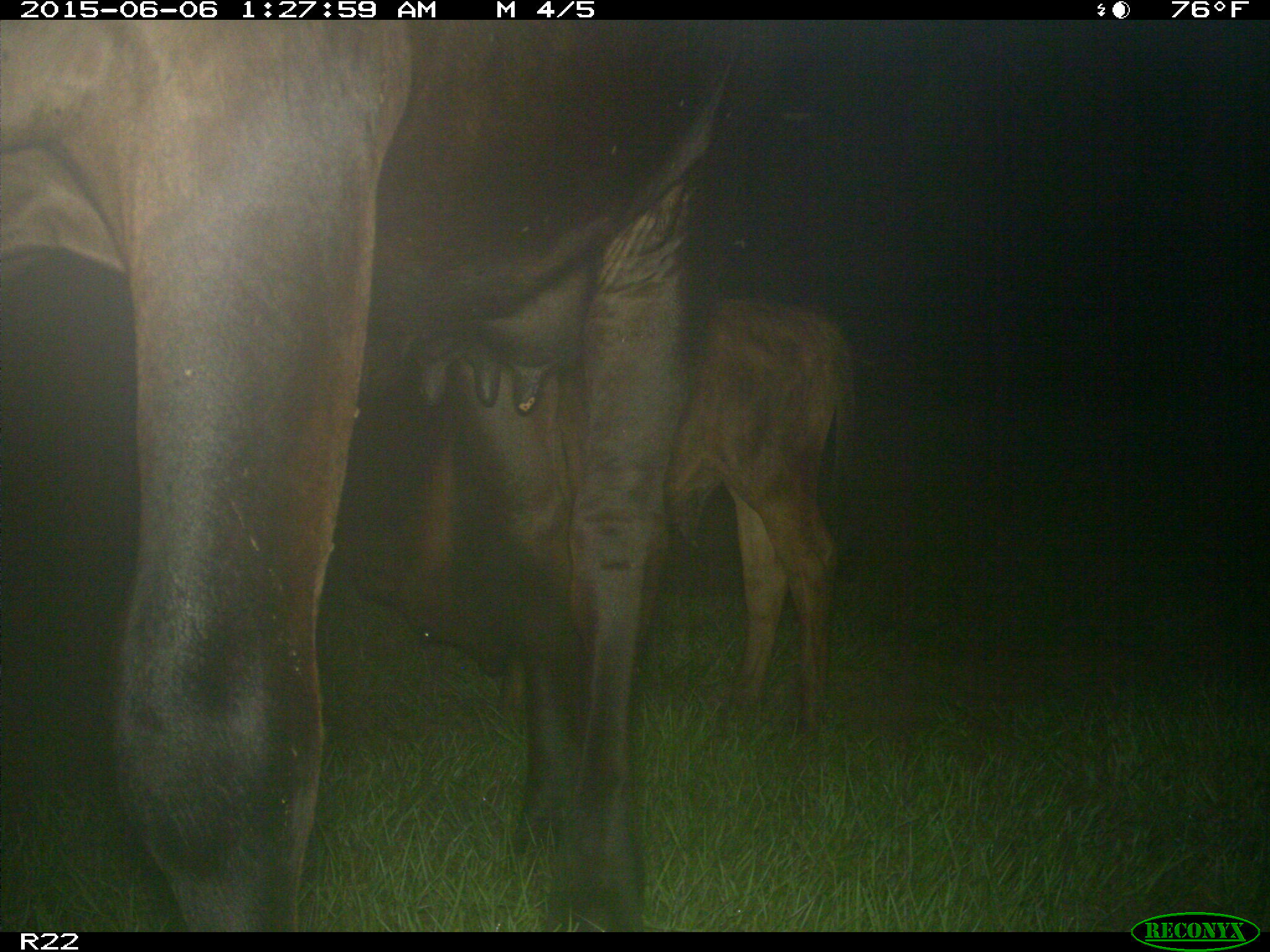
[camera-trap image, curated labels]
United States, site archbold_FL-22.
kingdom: Animalia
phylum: Chordata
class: Mammalia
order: Artiodactyla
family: Bovidae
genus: Bos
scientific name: Bos taurus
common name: domestic cow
Bos taurus (domestic cow).